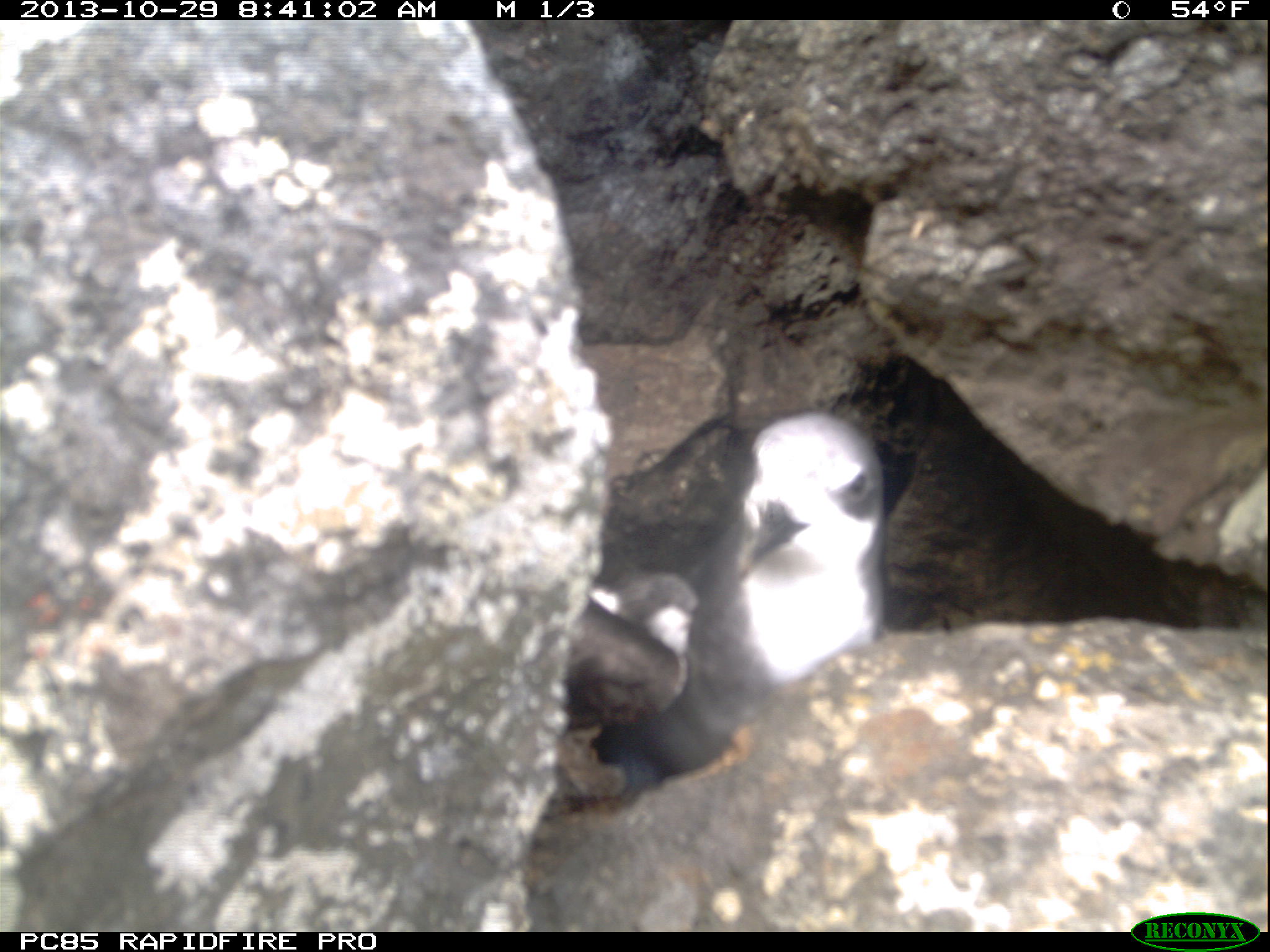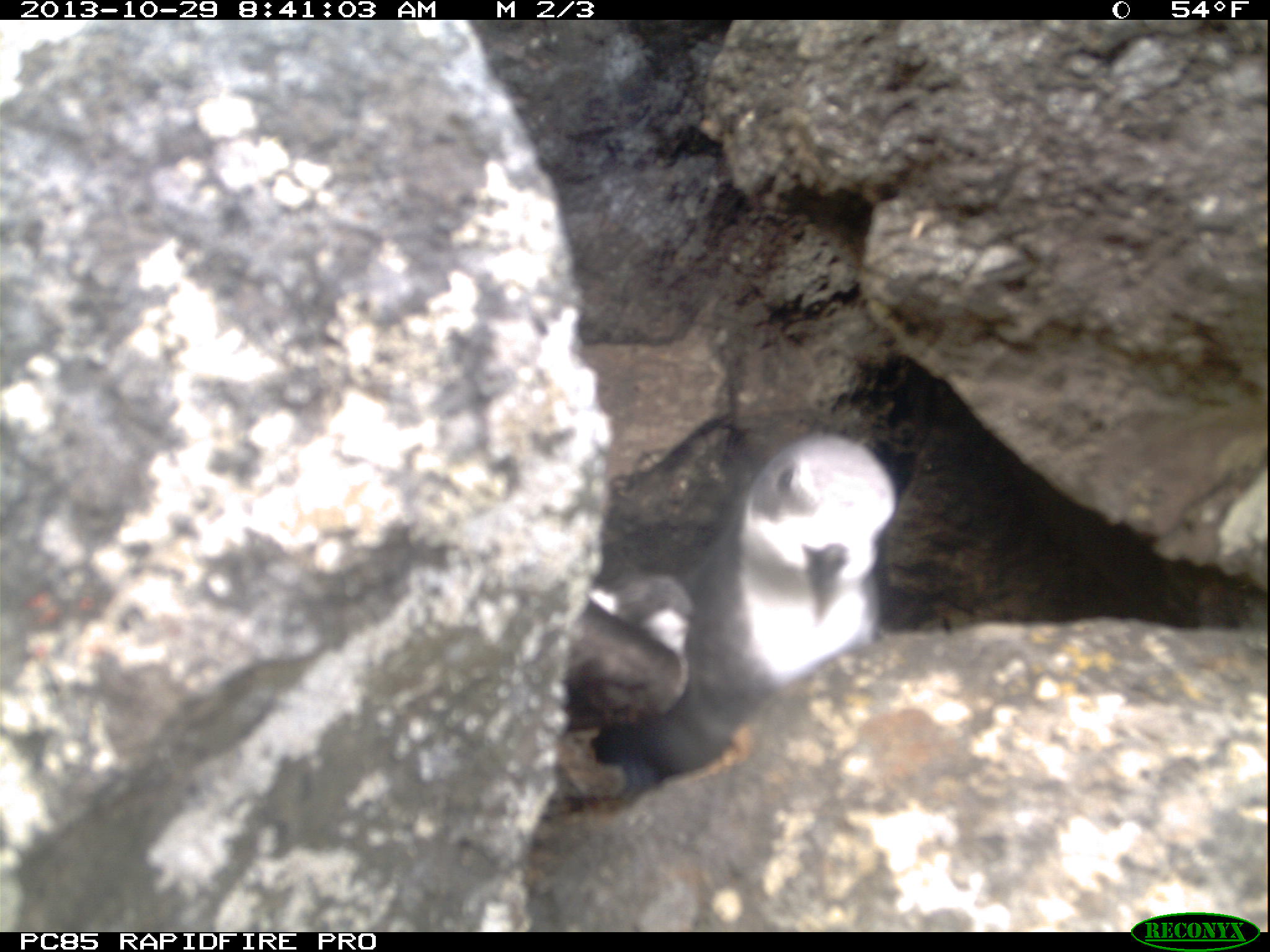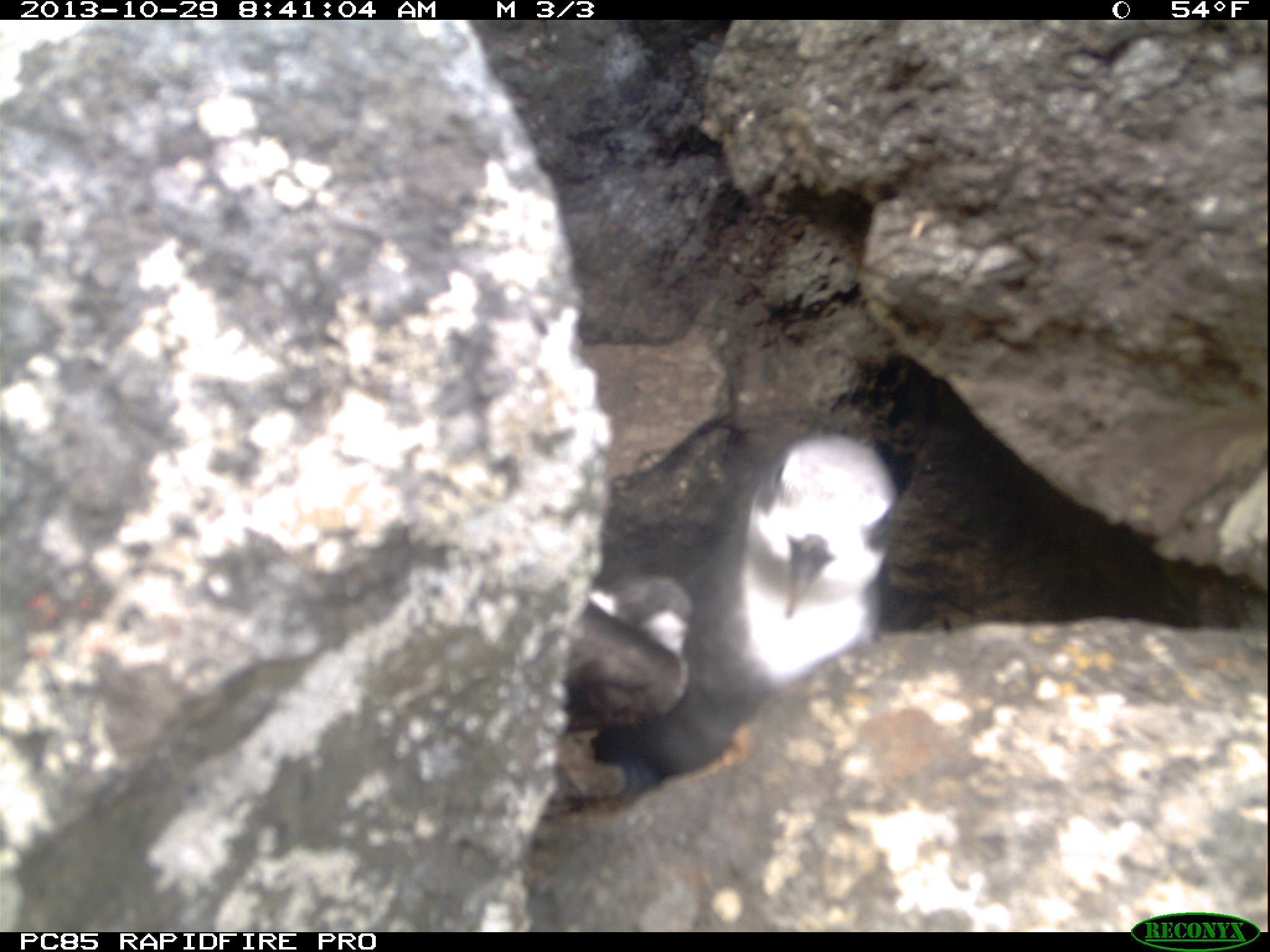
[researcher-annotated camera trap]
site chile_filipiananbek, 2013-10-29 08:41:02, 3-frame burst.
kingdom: Animalia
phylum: Chordata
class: Aves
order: Procellariiformes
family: Procellariidae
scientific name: Procellariidae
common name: petrel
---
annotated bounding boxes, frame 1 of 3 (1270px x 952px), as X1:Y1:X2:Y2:
petrel: 561:407:887:801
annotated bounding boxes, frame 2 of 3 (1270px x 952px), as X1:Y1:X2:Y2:
petrel: 554:428:905:806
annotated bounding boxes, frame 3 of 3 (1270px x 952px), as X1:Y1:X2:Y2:
petrel: 554:427:907:808